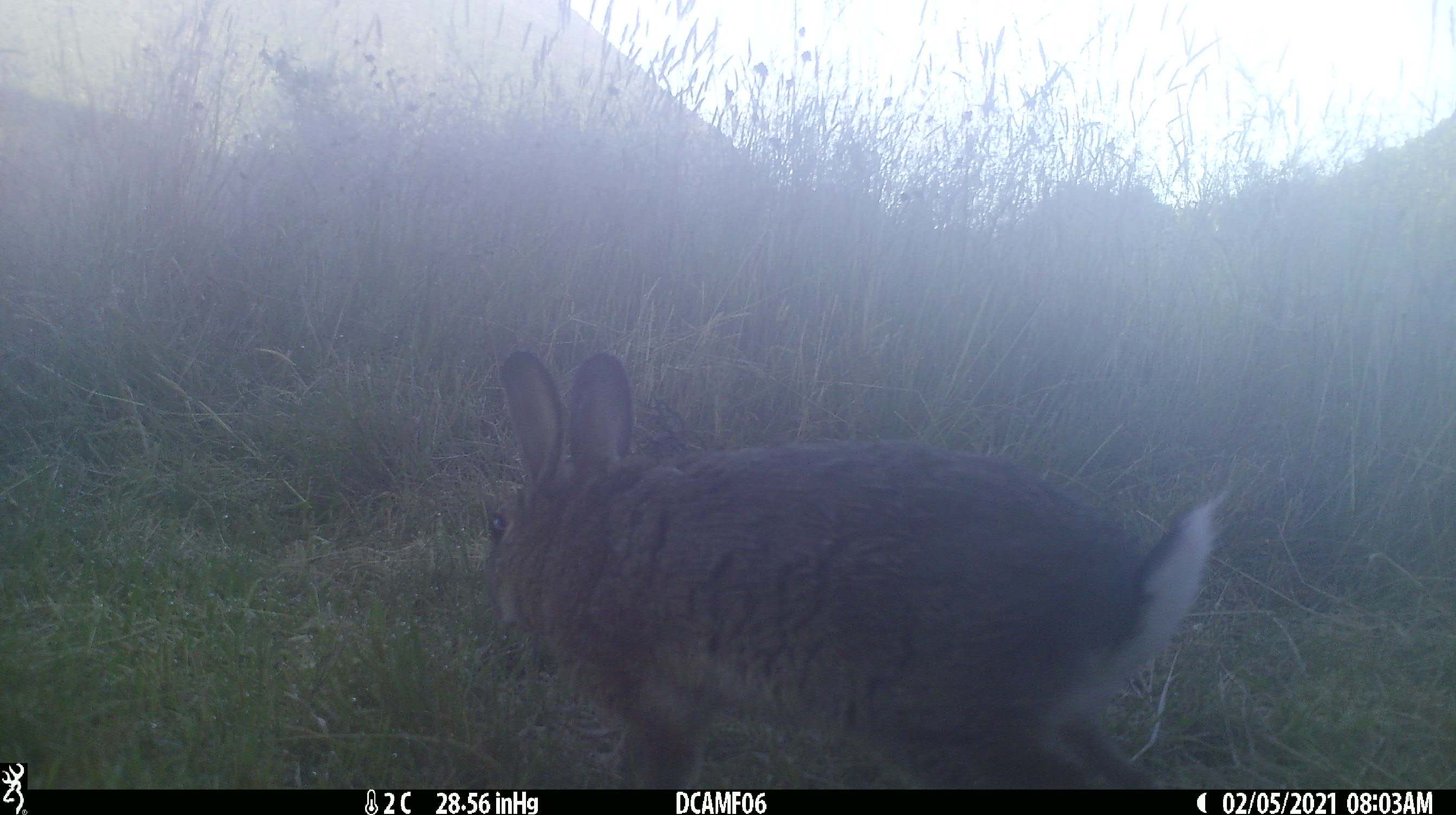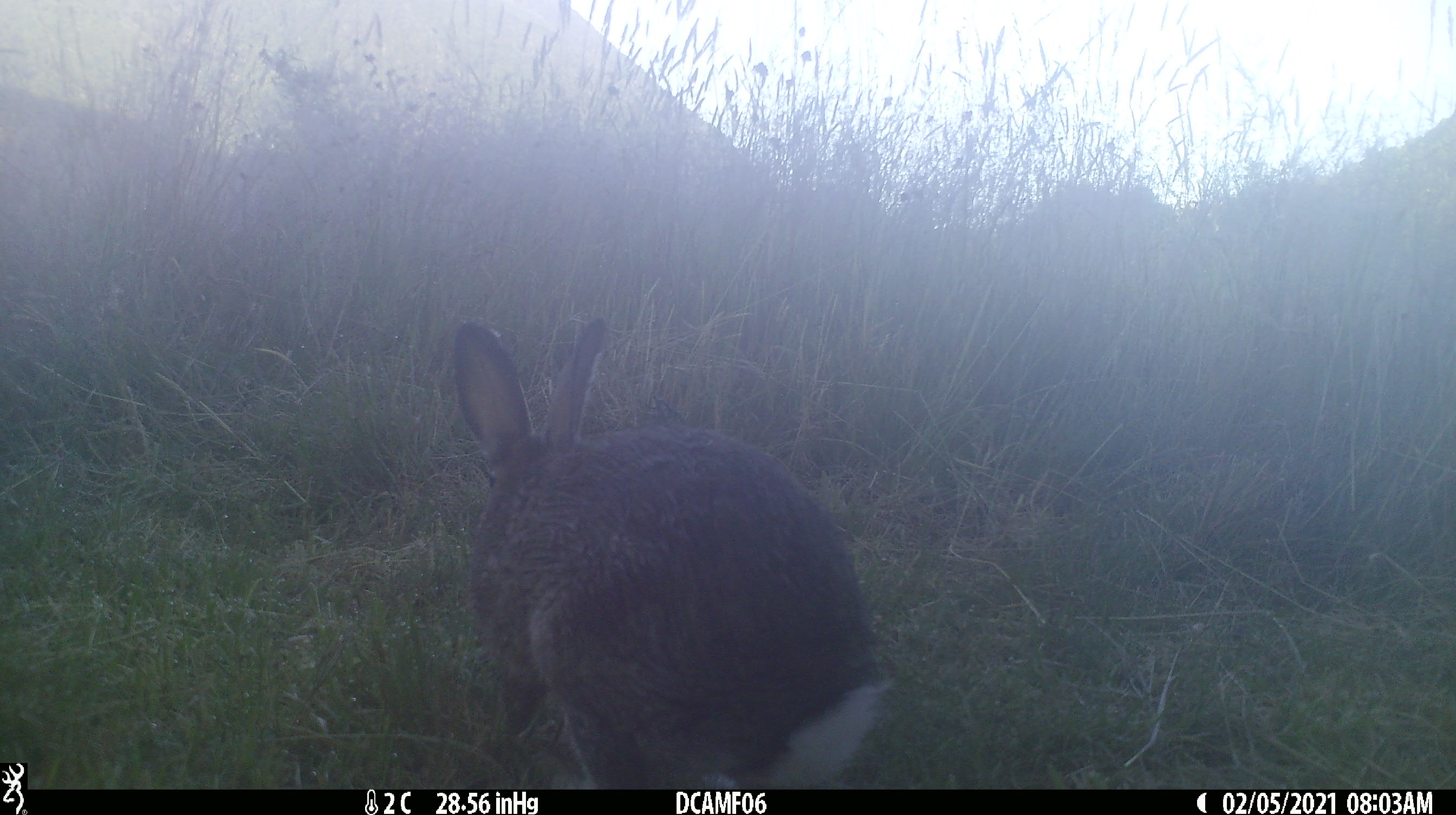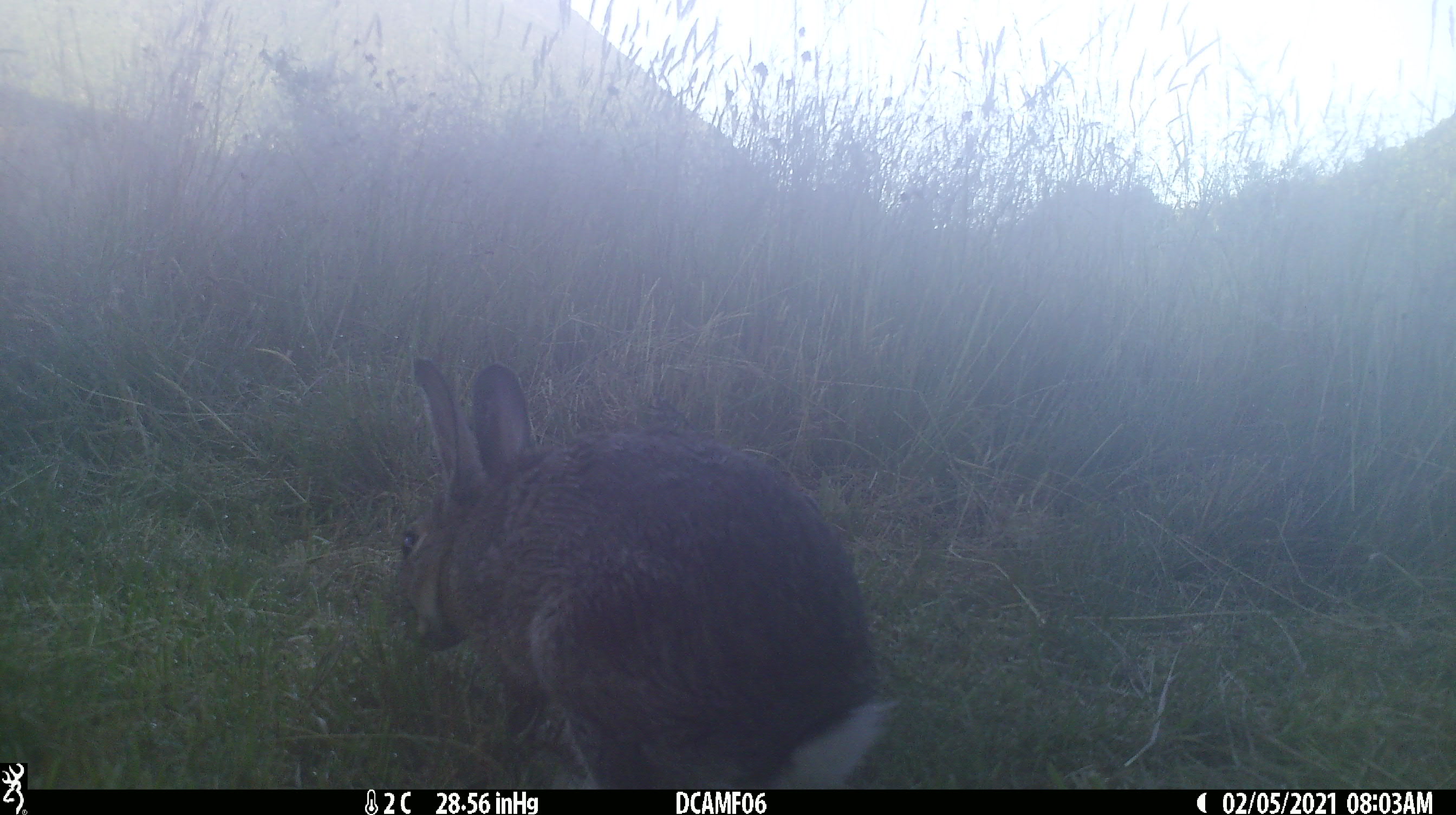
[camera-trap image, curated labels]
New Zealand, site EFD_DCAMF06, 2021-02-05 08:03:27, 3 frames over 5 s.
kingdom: Animalia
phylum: Chordata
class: Mammalia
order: Lagomorpha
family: Leporidae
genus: Oryctolagus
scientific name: Oryctolagus cuniculus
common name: european rabbit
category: rabbit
Rabbit (european rabbit) (Oryctolagus cuniculus).